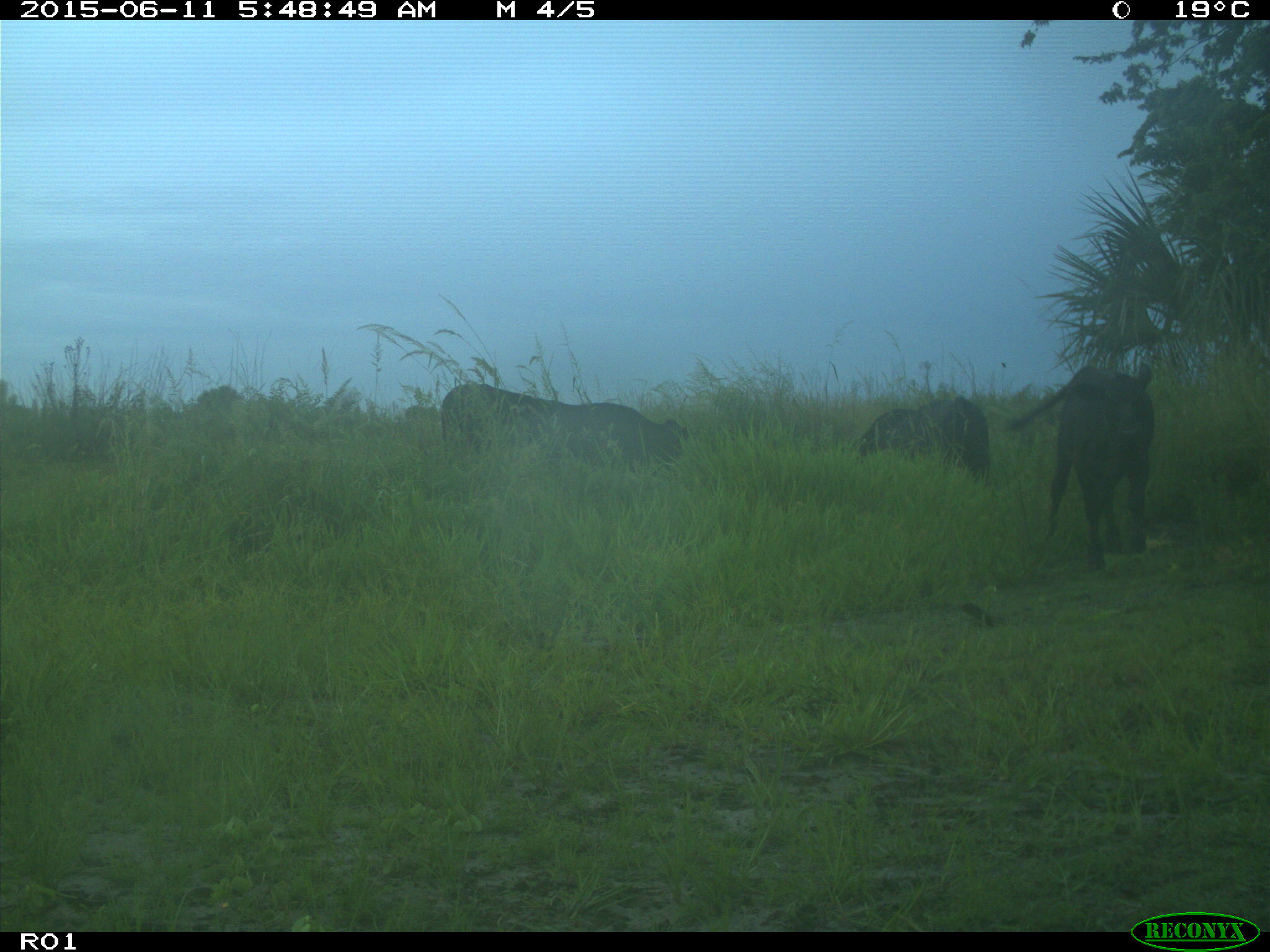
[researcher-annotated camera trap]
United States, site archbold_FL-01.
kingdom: Animalia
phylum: Chordata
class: Mammalia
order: Artiodactyla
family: Bovidae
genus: Bos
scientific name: Bos taurus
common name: domestic cow